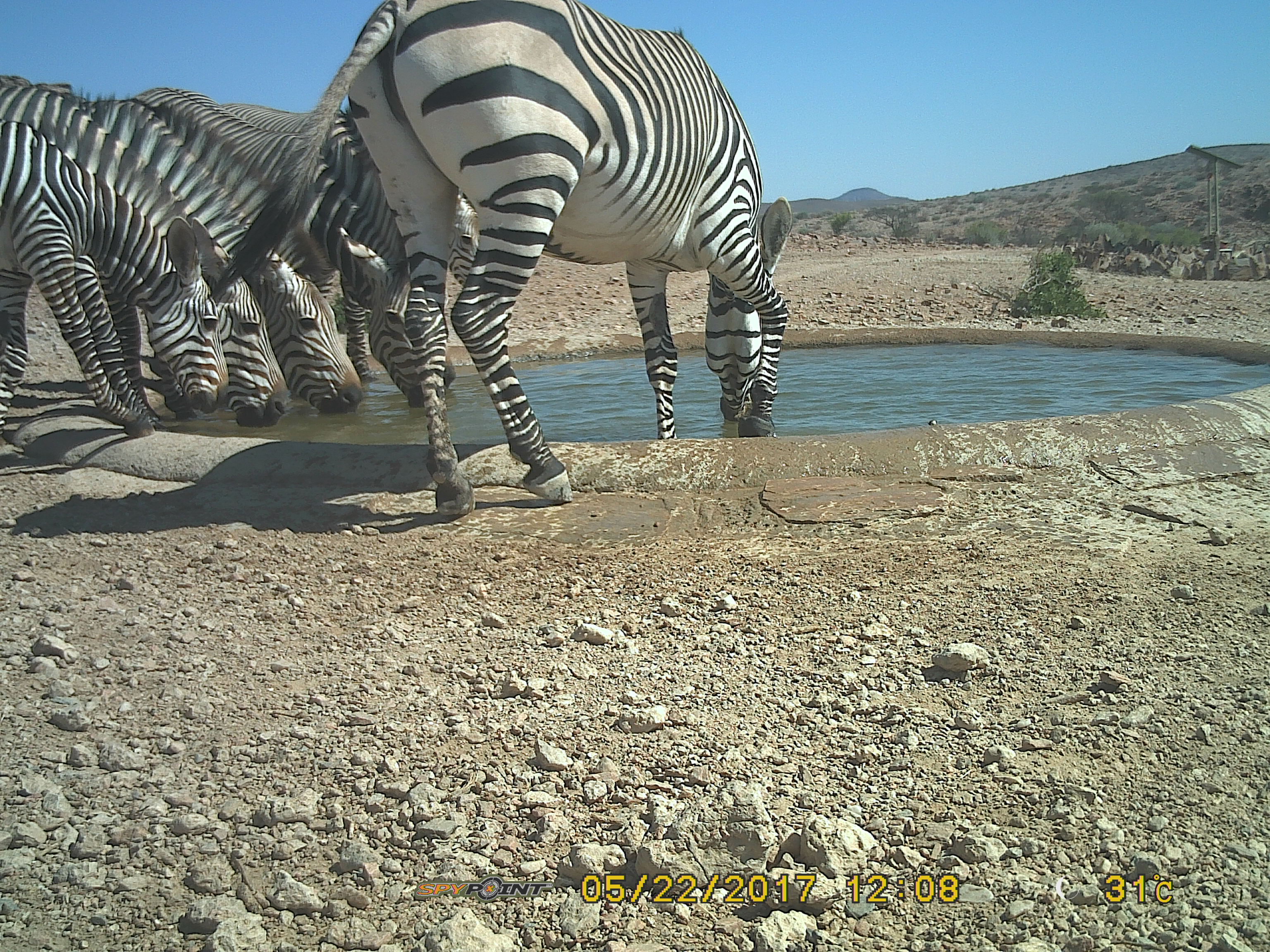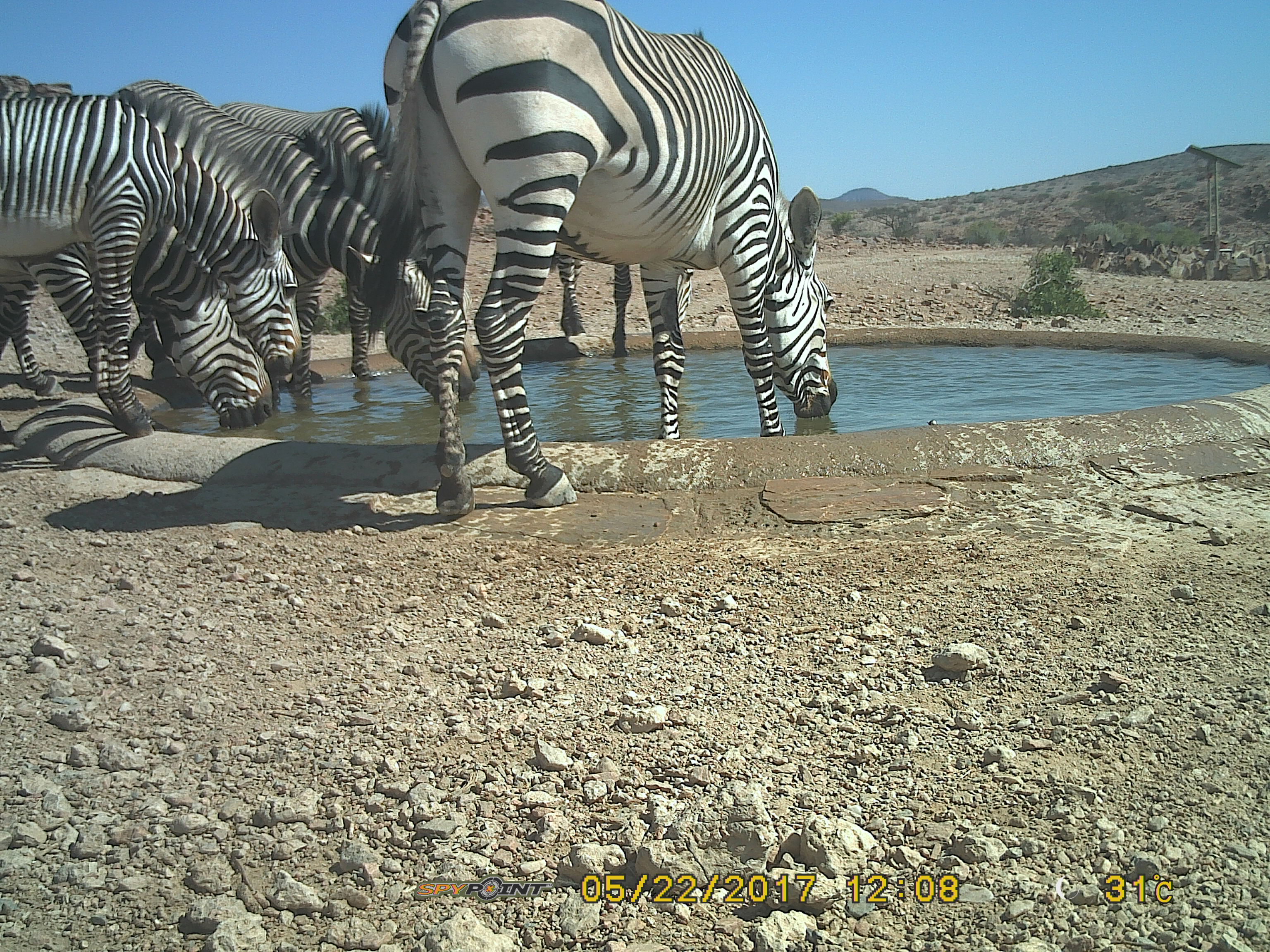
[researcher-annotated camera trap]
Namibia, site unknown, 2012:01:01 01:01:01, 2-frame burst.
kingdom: Animalia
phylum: Chordata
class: Mammalia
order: Perissodactyla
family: Equidae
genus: Equus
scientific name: Equus zebra hartmannae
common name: hartmann's mountain zebra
Equus zebra hartmannae (hartmann's mountain zebra).